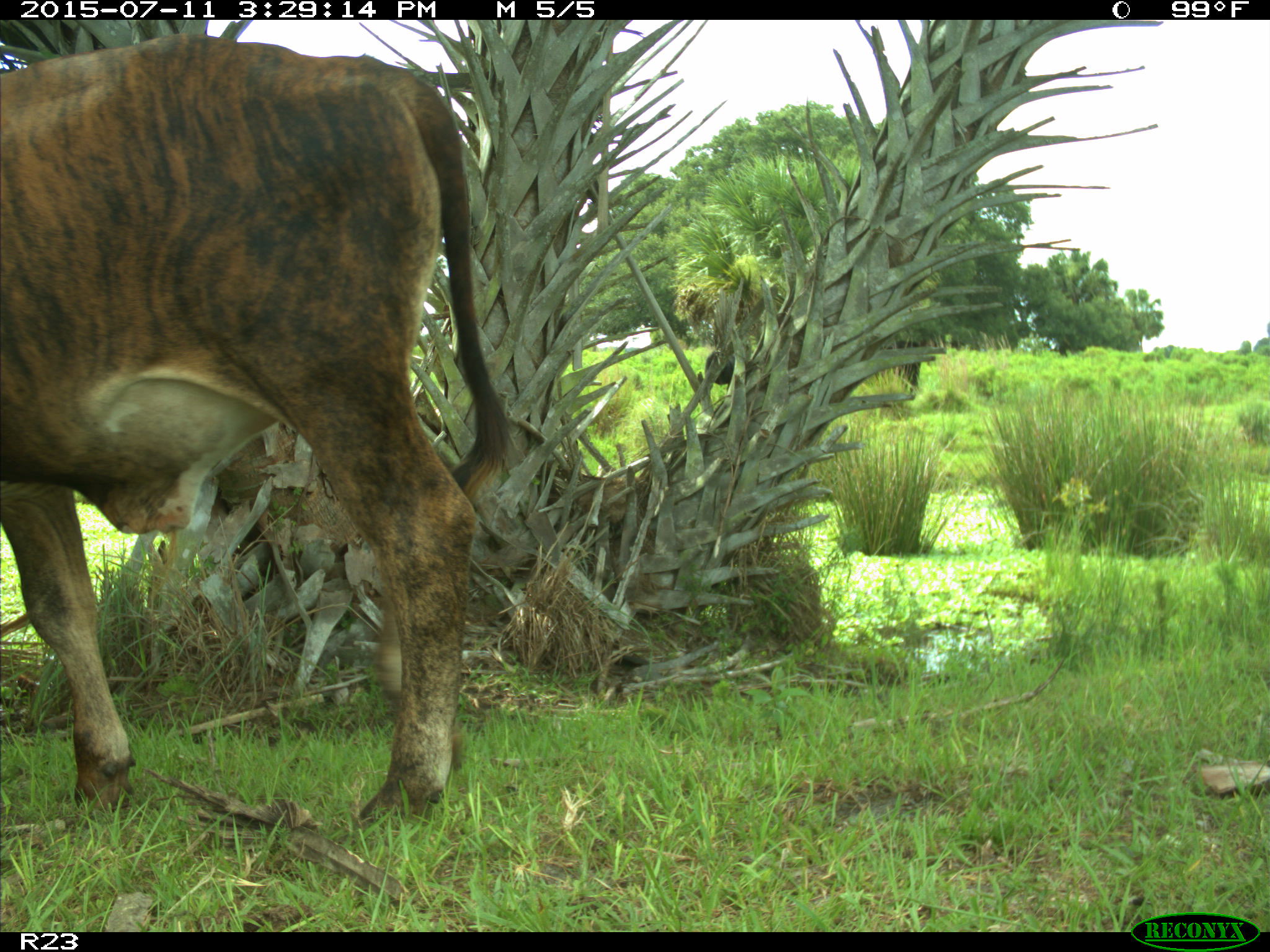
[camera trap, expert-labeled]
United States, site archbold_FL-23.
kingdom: Animalia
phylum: Chordata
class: Mammalia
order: Artiodactyla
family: Bovidae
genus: Bos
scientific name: Bos taurus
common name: domestic cow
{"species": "Bos taurus (domestic cow)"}